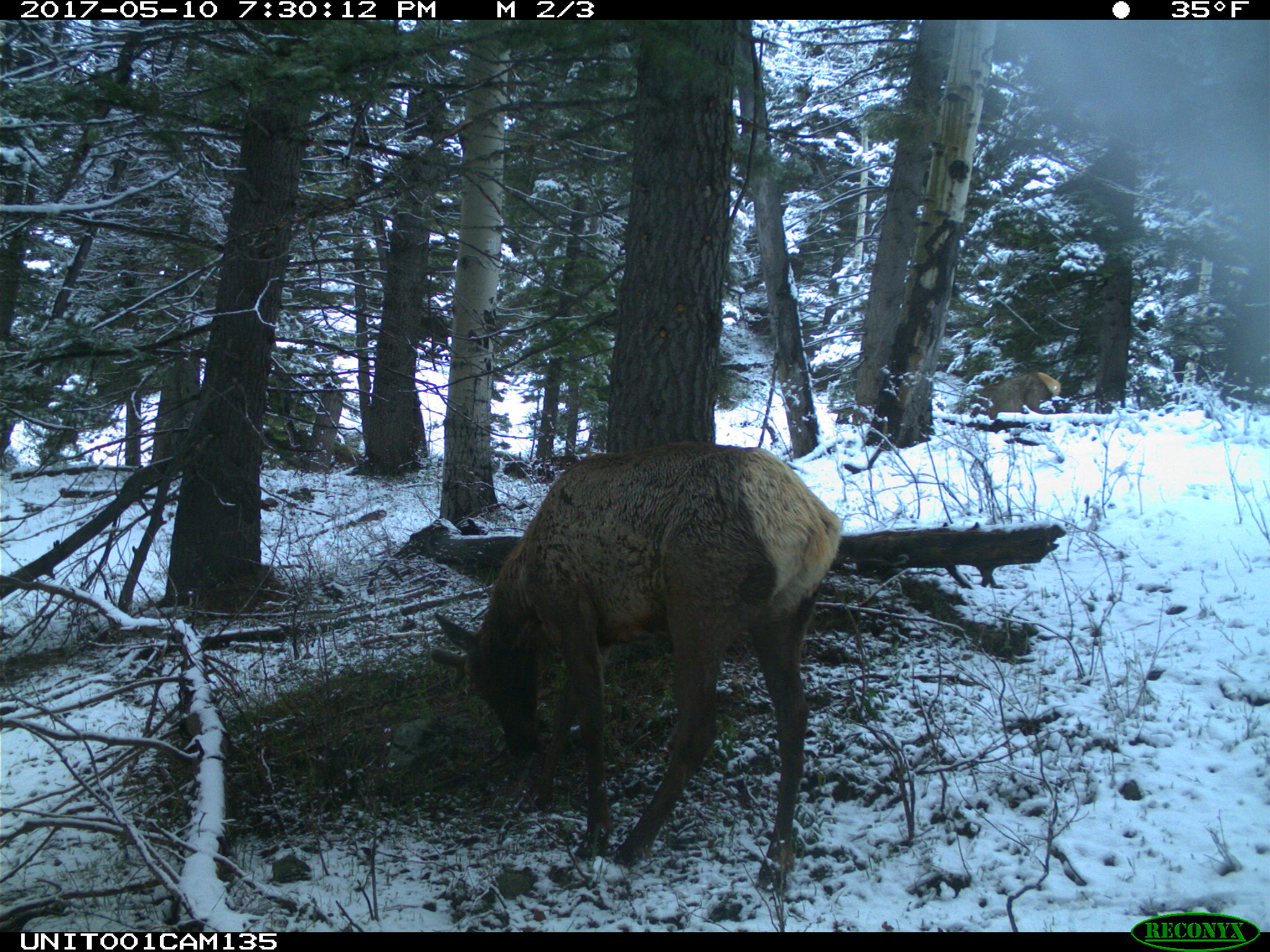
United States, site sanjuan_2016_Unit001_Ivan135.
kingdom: Animalia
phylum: Chordata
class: Mammalia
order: Artiodactyla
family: Cervidae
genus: Cervus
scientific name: Cervus elaphus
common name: red deer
Cervus elaphus (red deer).